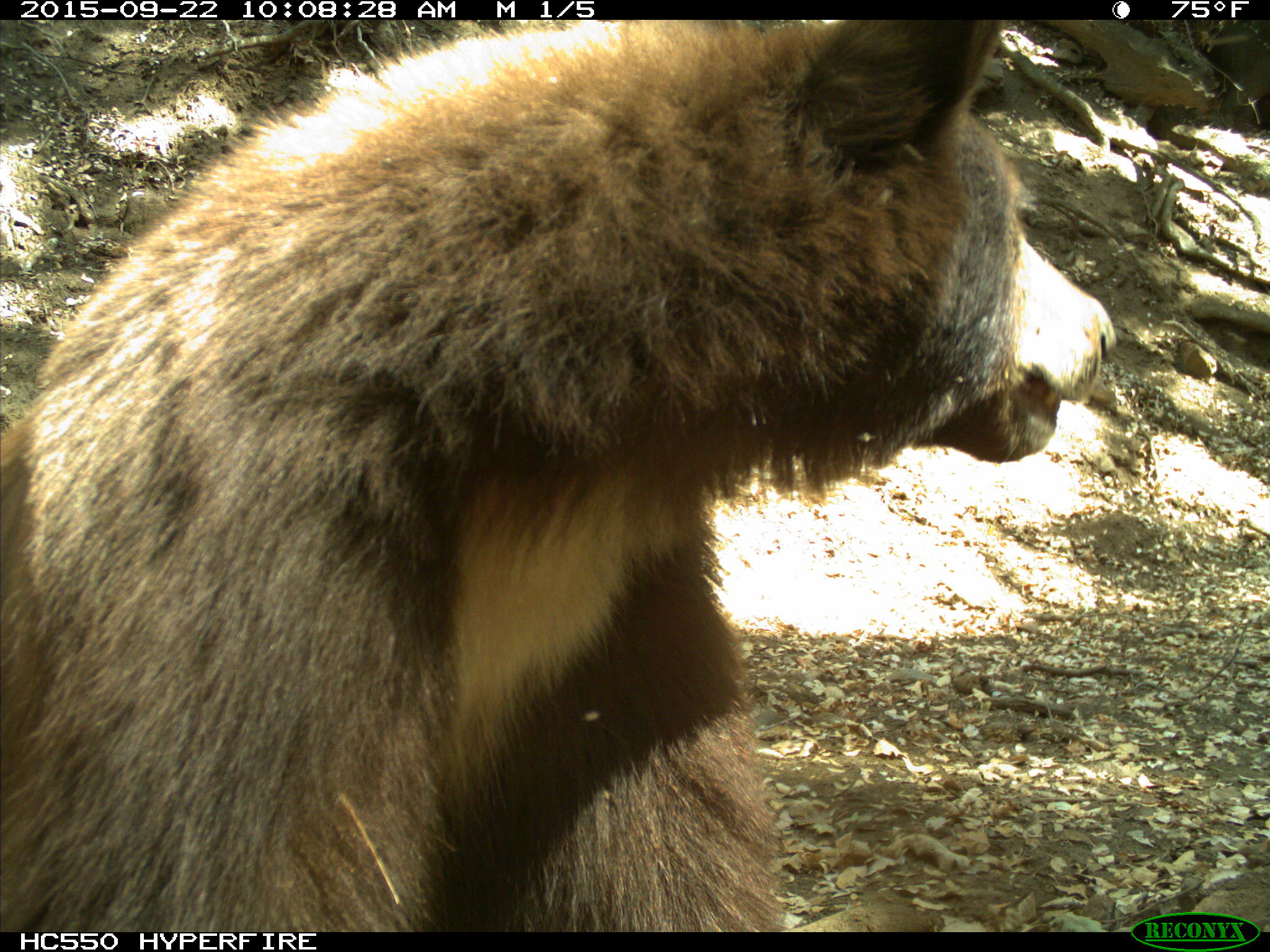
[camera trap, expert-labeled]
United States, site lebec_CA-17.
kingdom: Animalia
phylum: Chordata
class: Mammalia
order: Carnivora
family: Ursidae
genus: Ursus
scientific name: Ursus americanus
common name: american black bear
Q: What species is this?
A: Ursus americanus (american black bear).